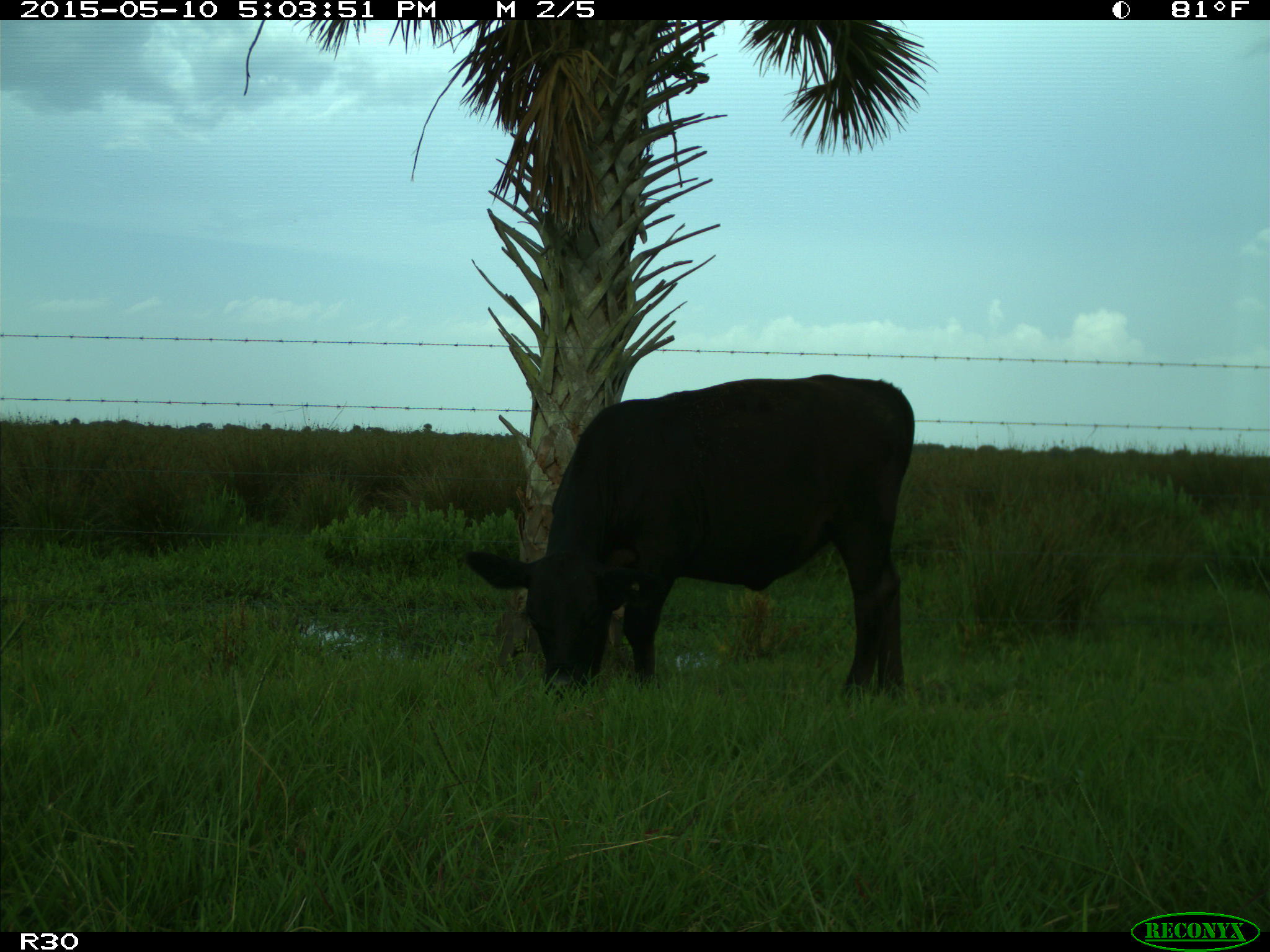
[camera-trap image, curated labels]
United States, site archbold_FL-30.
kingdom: Animalia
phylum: Chordata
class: Mammalia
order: Artiodactyla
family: Bovidae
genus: Bos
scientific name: Bos taurus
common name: domestic cow